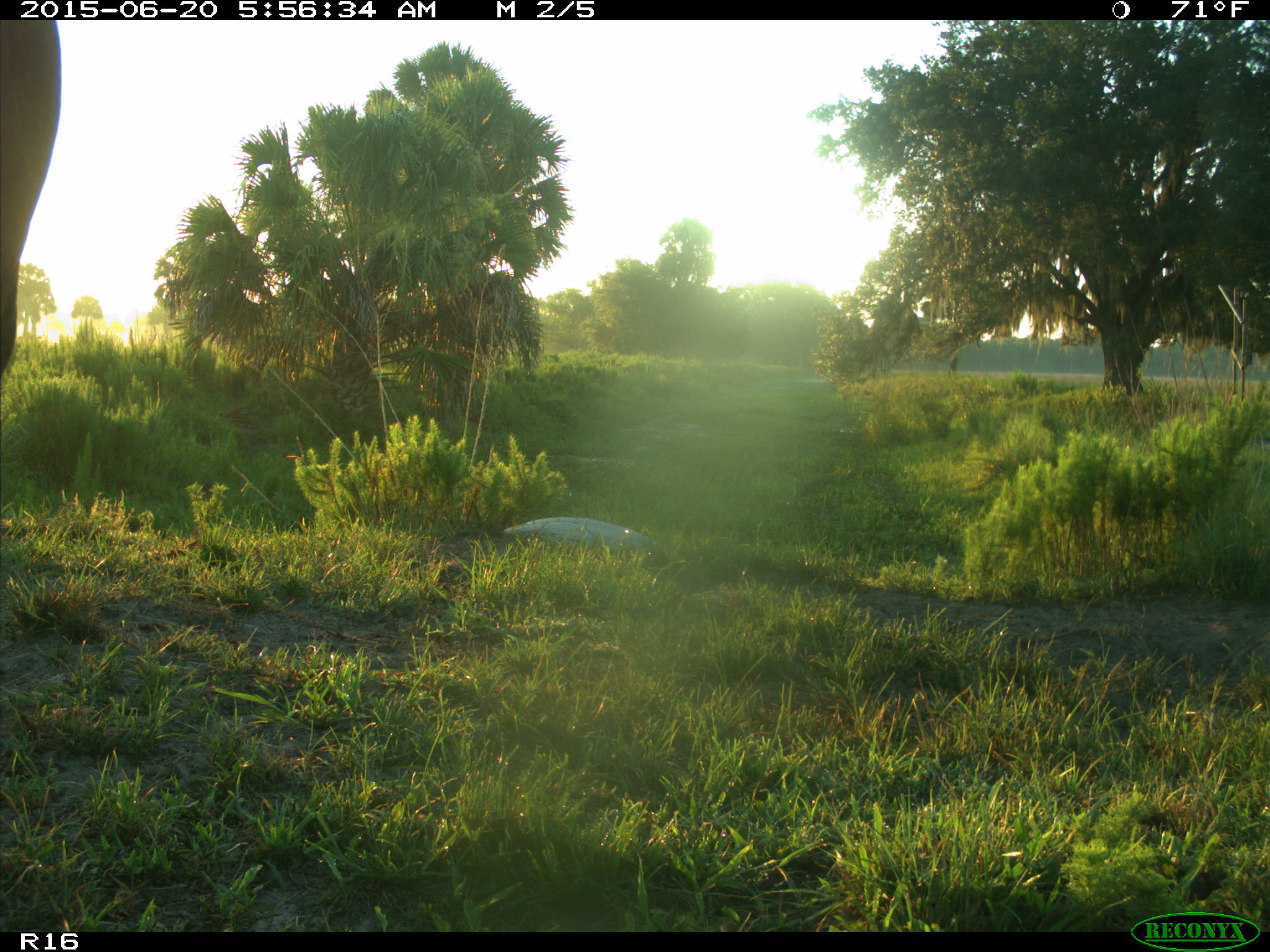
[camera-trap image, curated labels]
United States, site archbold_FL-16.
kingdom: Animalia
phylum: Chordata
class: Mammalia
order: Artiodactyla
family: Bovidae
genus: Bos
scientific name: Bos taurus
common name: domestic cow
Bos taurus (domestic cow).